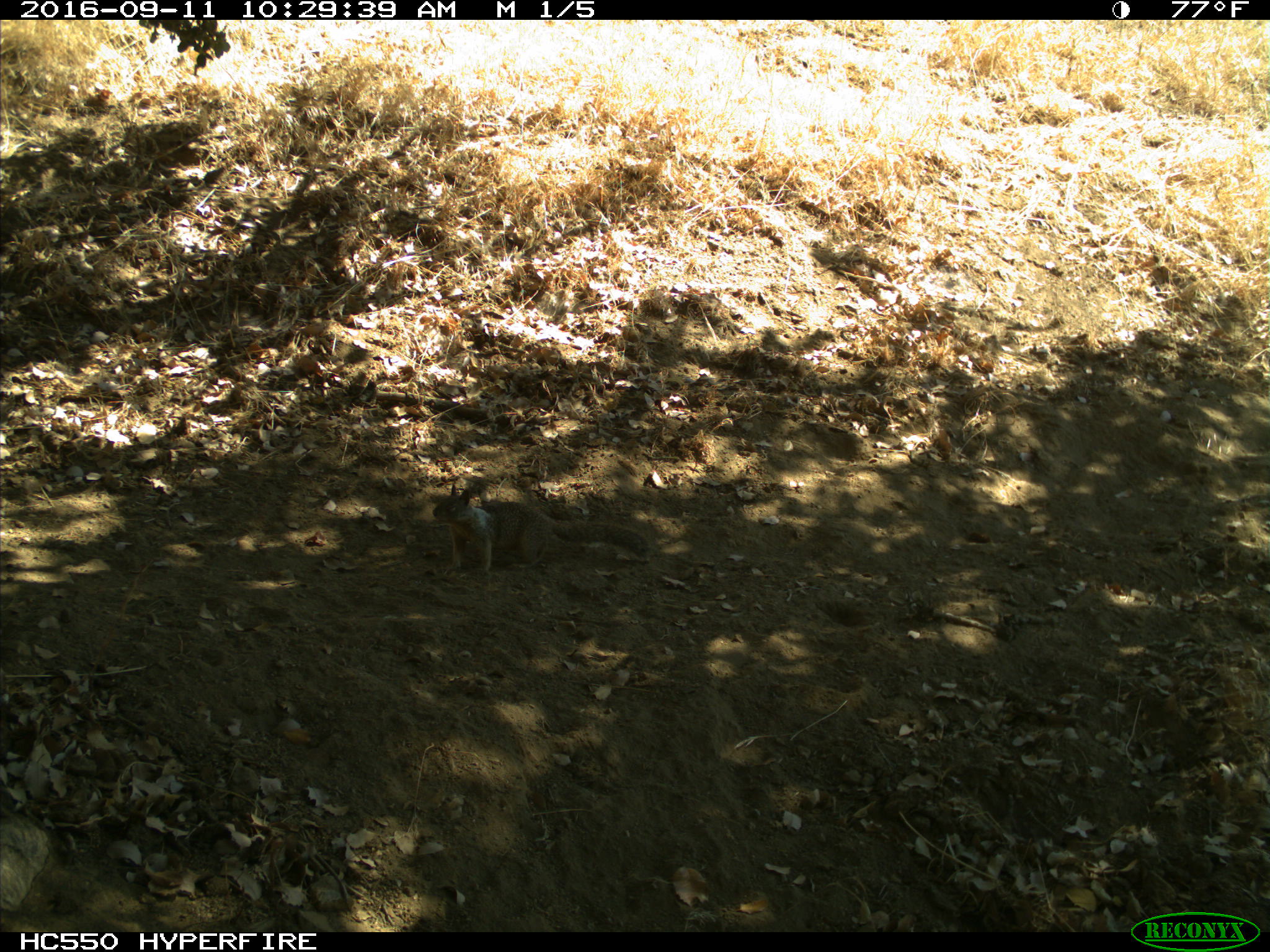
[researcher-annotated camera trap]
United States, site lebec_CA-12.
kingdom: Animalia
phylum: Chordata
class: Mammalia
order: Rodentia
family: Sciuridae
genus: Otospermophilus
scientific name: Otospermophilus beecheyi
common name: california ground squirrel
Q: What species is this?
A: Otospermophilus beecheyi (california ground squirrel).